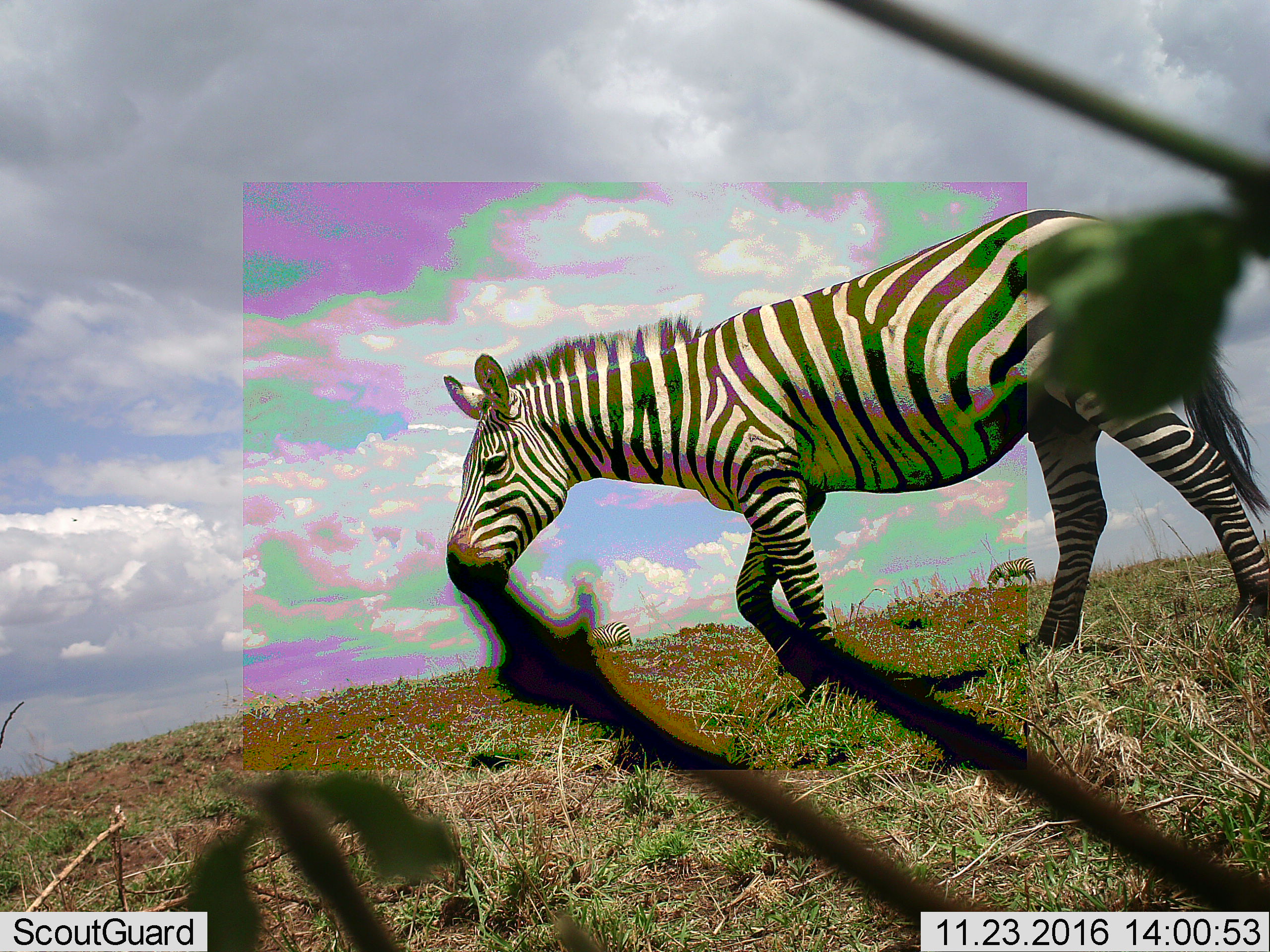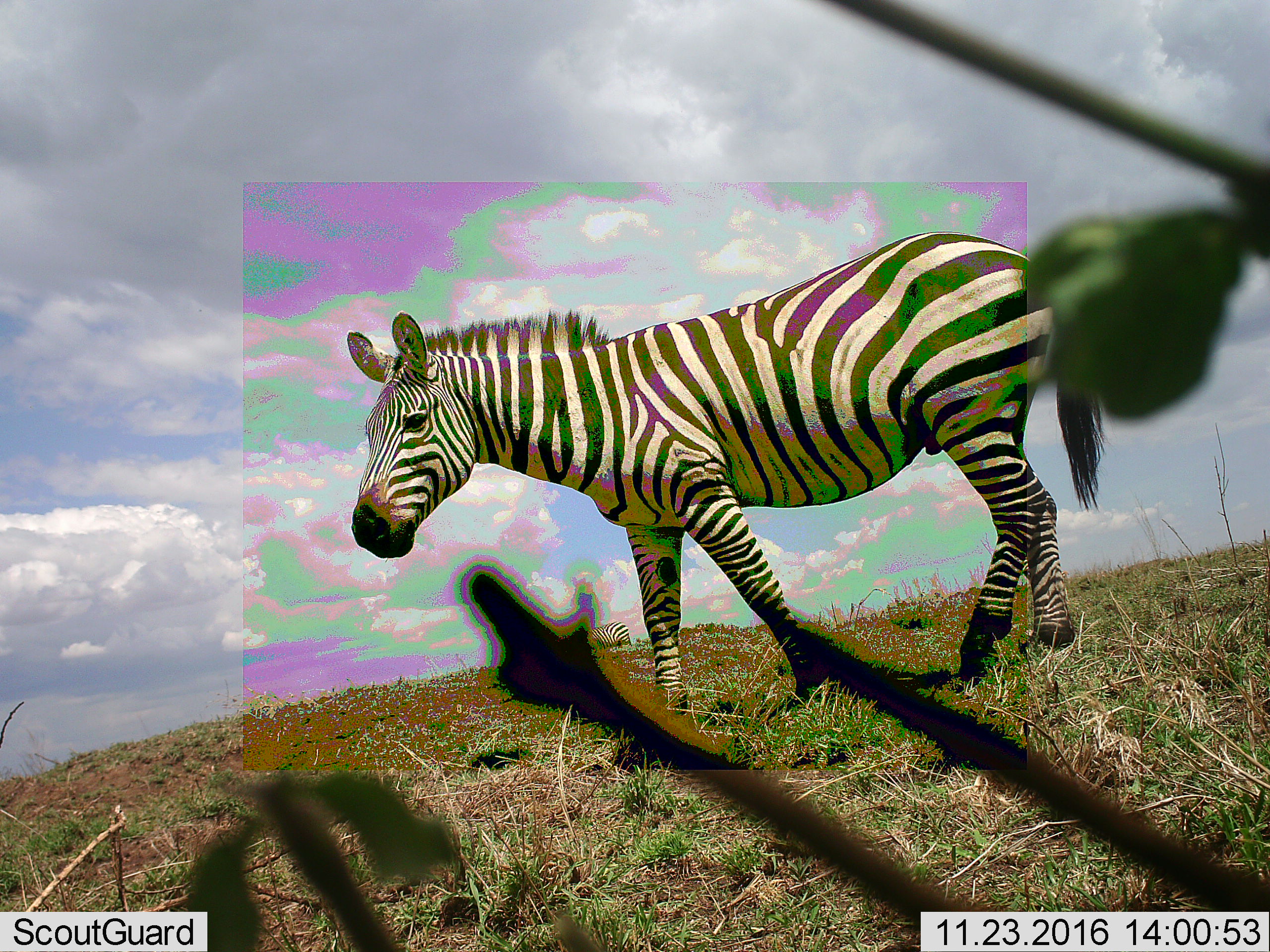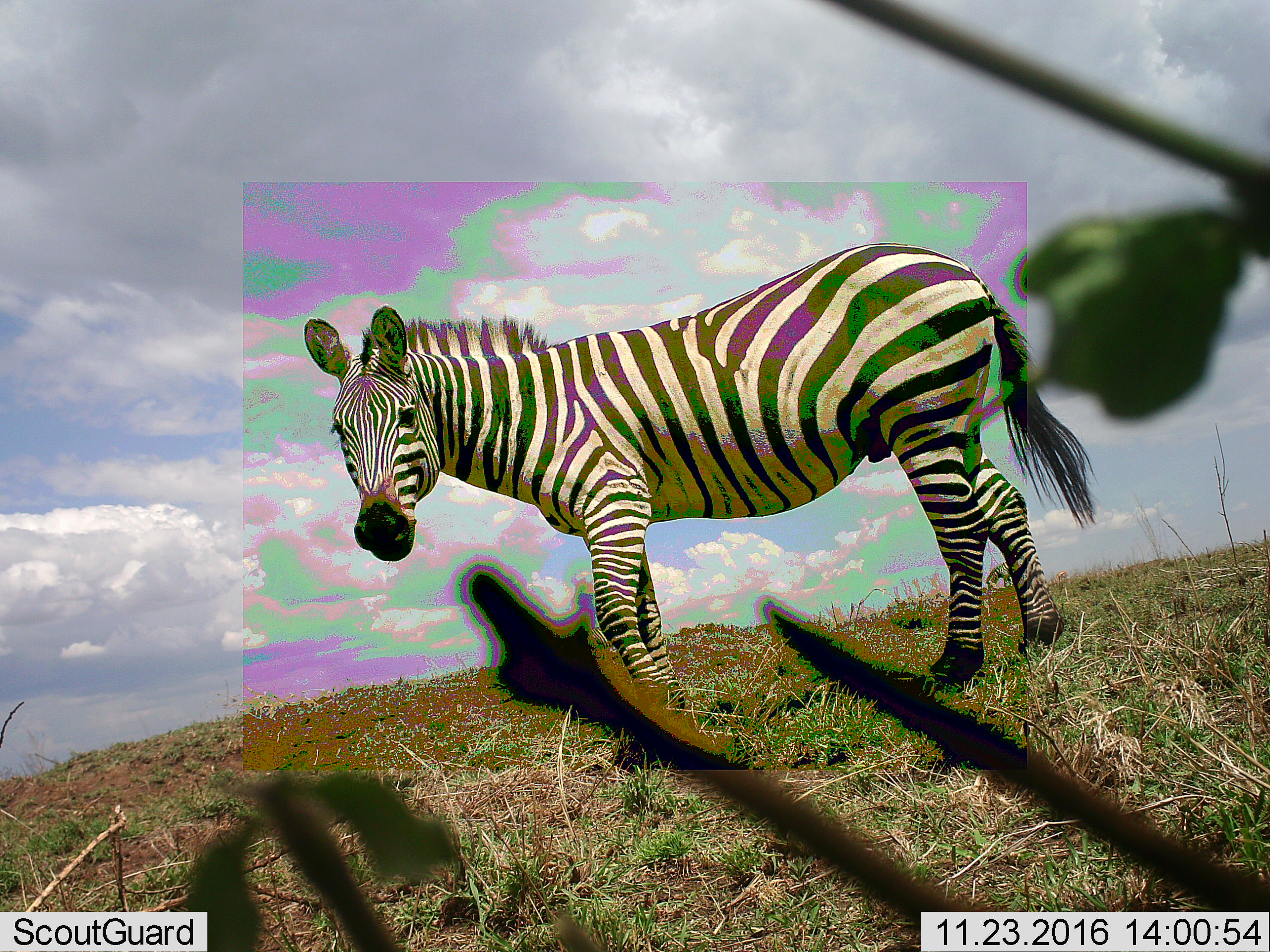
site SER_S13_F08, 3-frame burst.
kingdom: Animalia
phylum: Chordata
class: Mammalia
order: Perissodactyla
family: Equidae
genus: Equus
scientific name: Equus quagga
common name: plains zebra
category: zebraplains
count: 3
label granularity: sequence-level